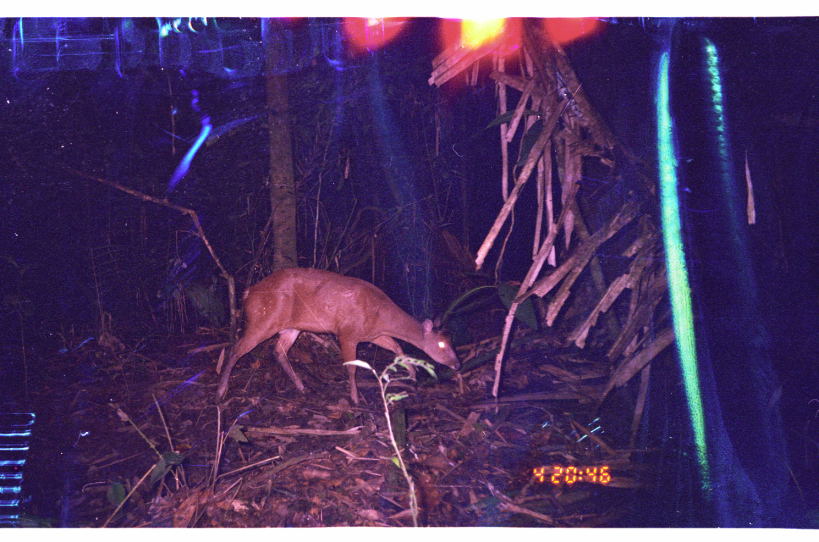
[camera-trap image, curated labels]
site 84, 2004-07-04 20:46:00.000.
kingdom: Animalia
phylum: Chordata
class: Mammalia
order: Artiodactyla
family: Cervidae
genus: Mazama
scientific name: Mazama americana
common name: red brocket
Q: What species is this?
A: Mazama americana (red brocket).